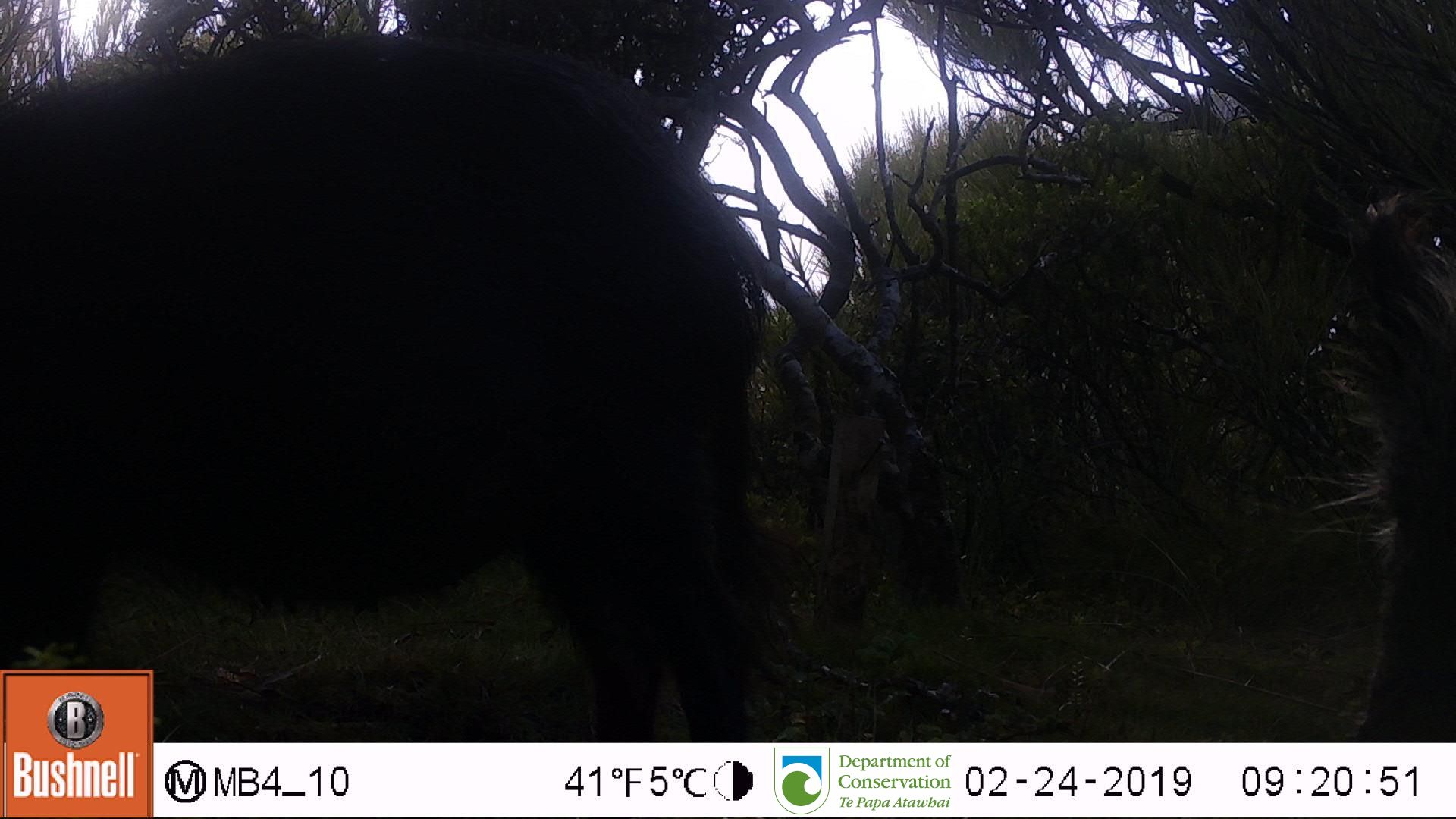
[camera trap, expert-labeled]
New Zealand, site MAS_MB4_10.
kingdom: Animalia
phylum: Chordata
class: Mammalia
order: Artiodactyla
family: Suidae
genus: Sus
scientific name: Sus scrofa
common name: pig